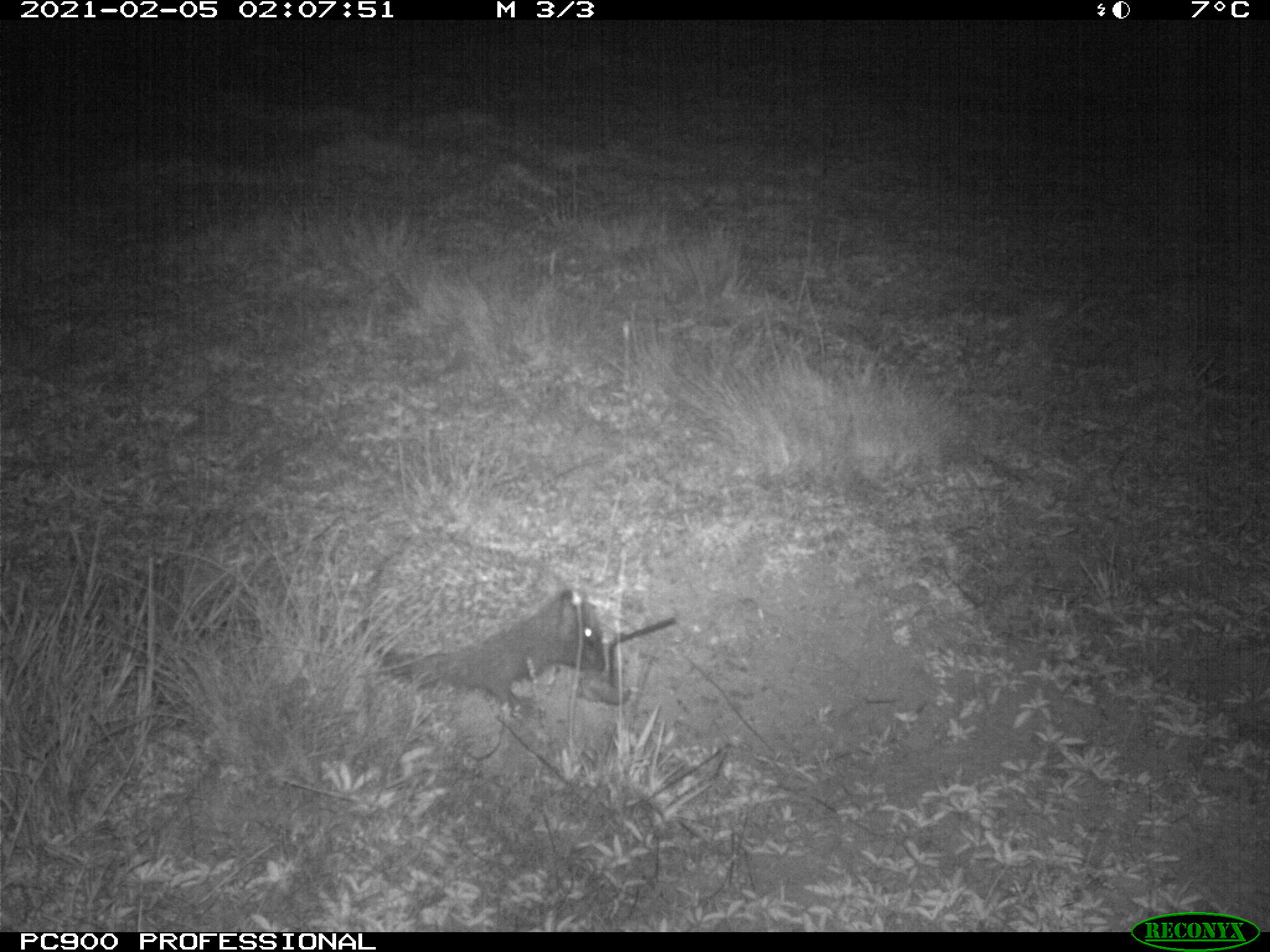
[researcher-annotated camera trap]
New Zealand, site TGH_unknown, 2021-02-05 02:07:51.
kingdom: Animalia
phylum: Chordata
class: Mammalia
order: Eulipotyphla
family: Erinaceidae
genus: Erinaceus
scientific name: Erinaceus europaeus europaeus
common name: european hedgehog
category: hedgehog